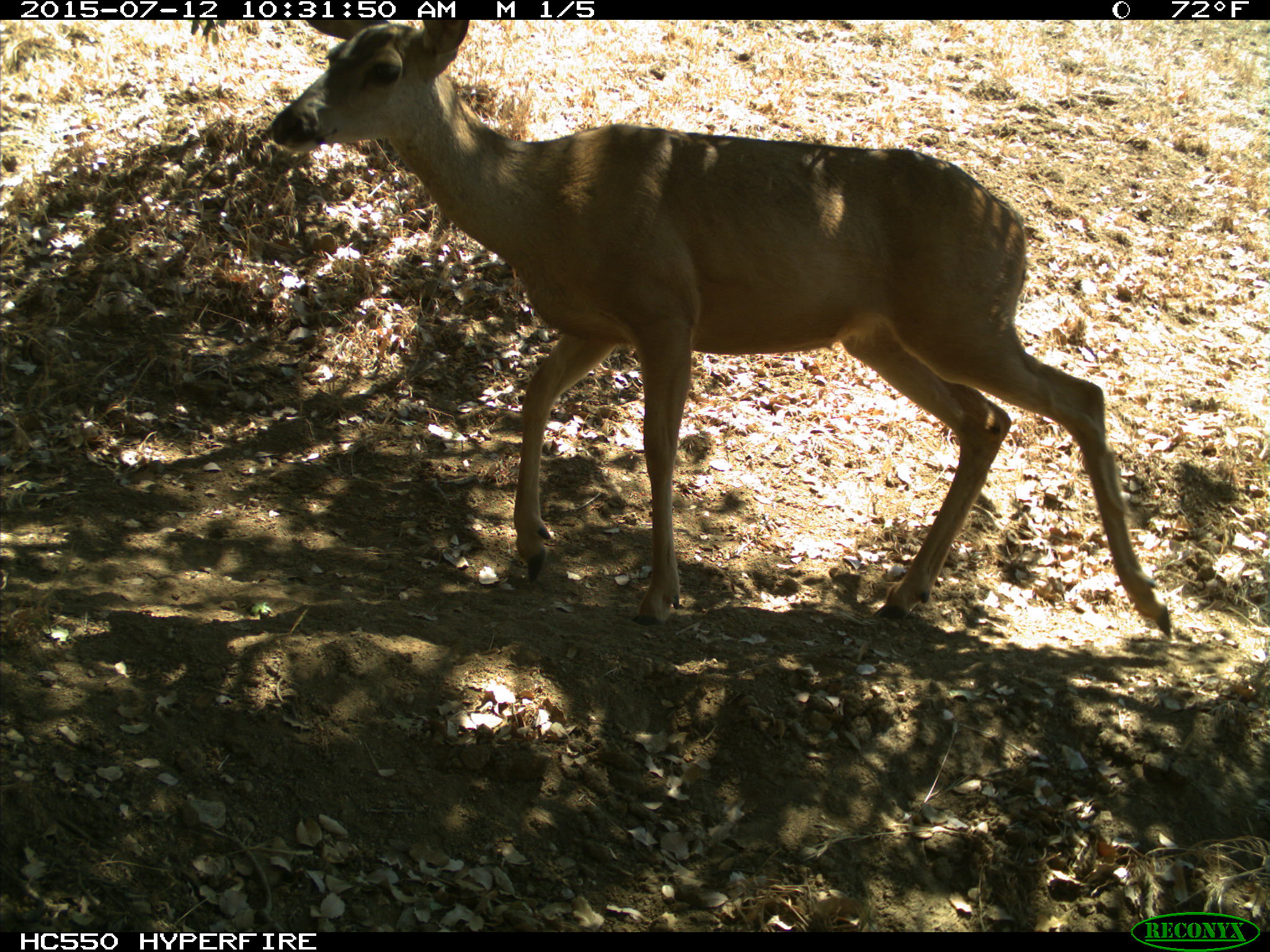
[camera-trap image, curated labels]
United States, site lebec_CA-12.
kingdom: Animalia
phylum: Chordata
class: Mammalia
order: Artiodactyla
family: Cervidae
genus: Odocoileus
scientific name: Odocoileus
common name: deer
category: unidentified deer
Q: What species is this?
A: Unidentified deer (deer) (Odocoileus).